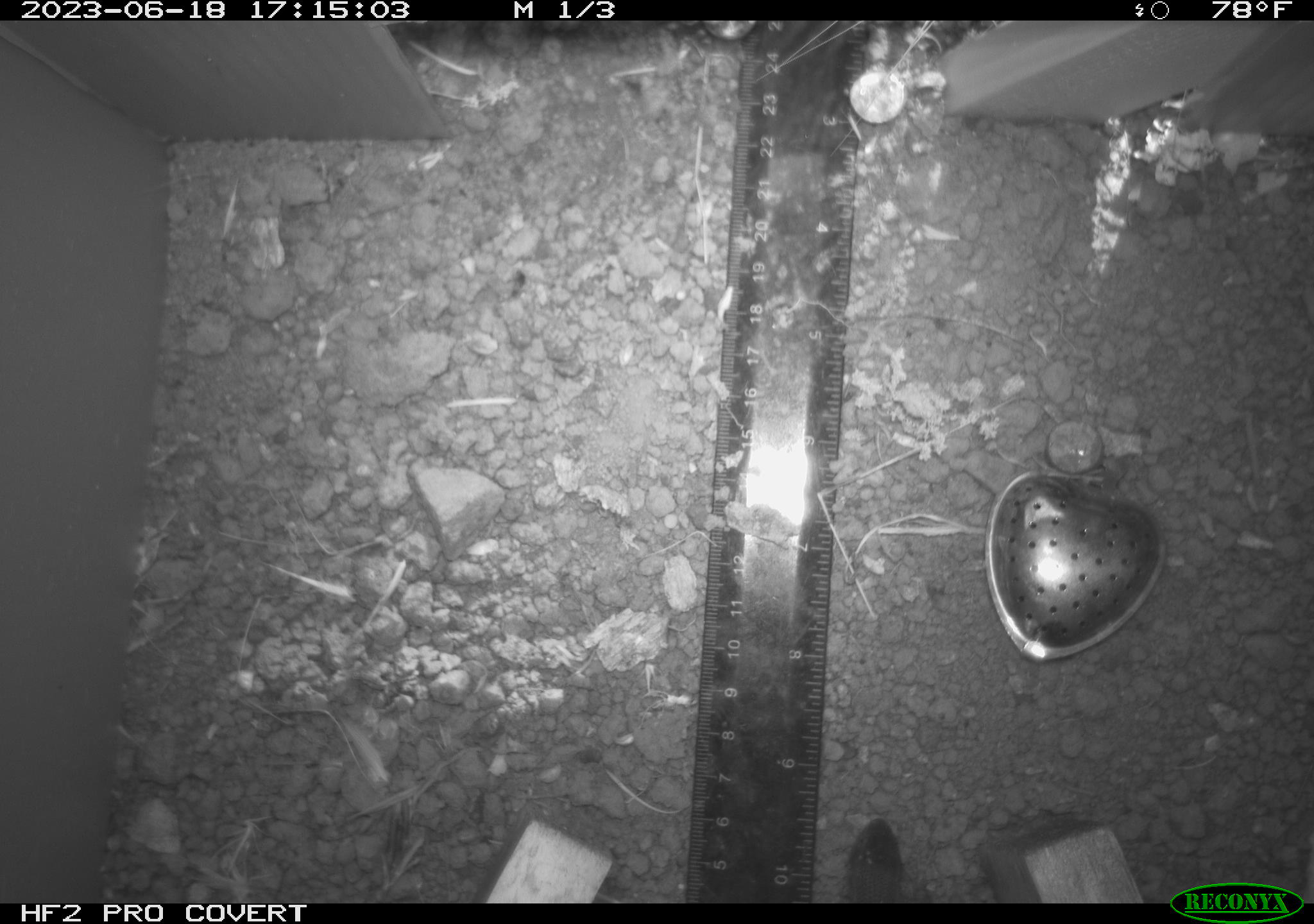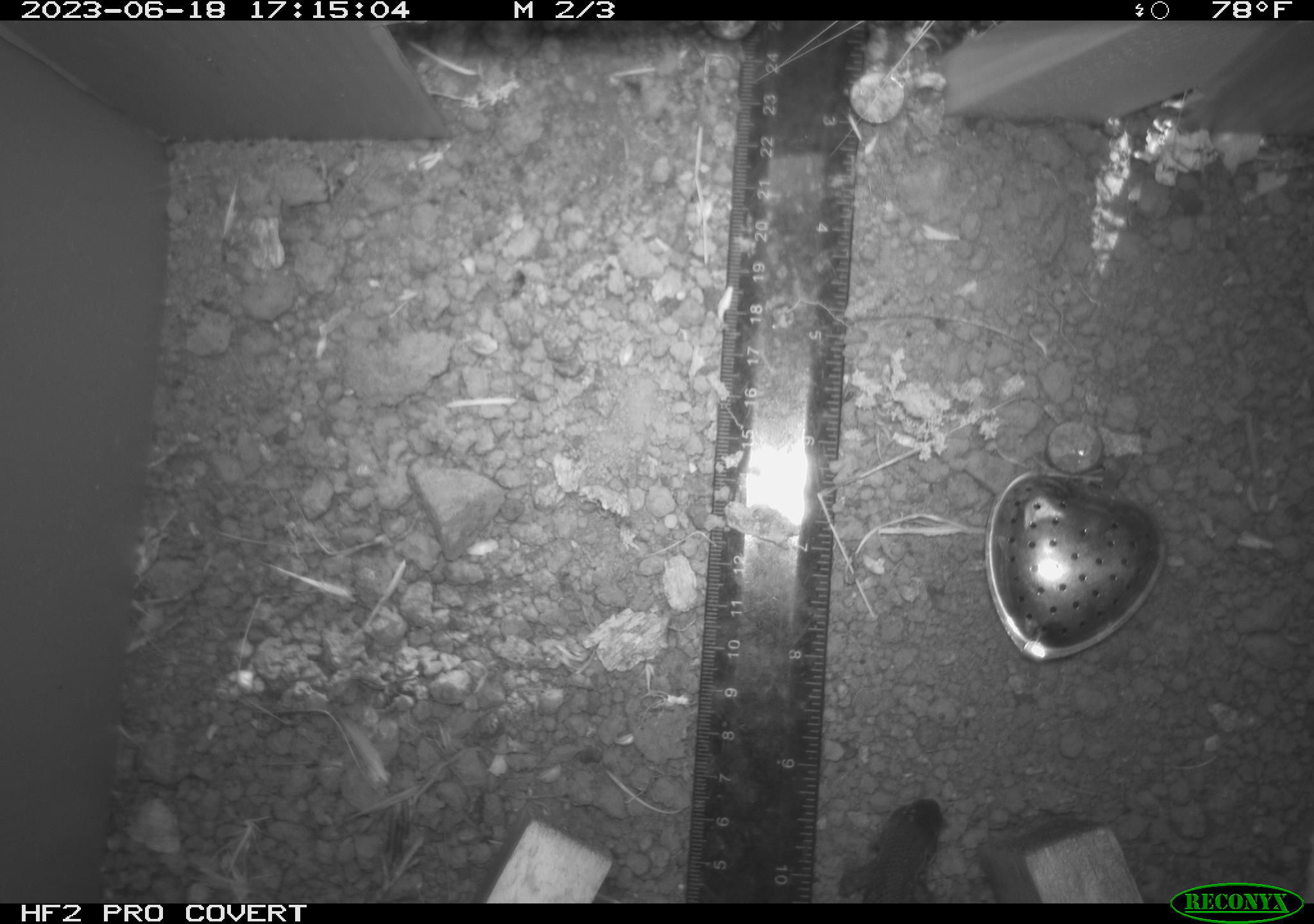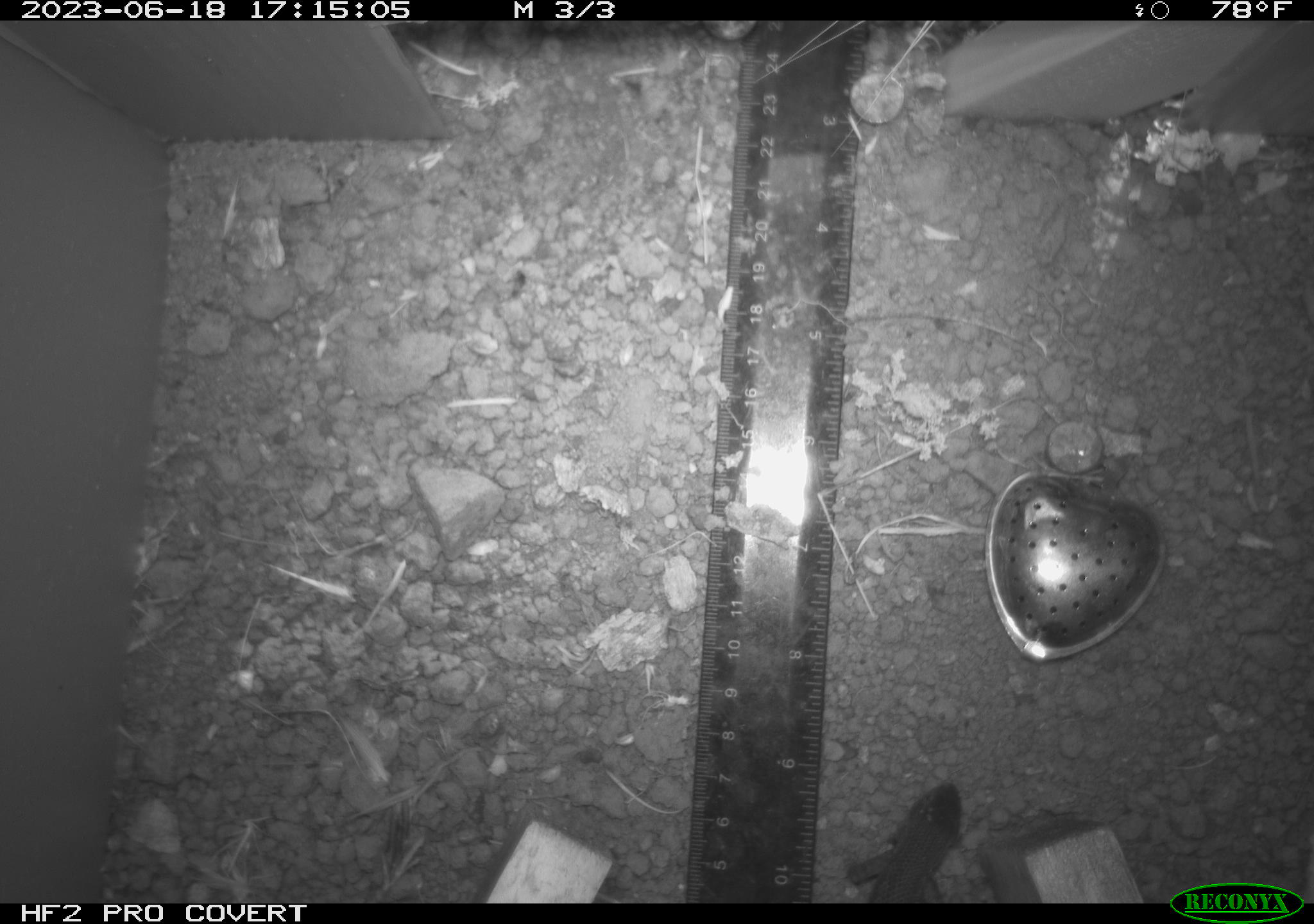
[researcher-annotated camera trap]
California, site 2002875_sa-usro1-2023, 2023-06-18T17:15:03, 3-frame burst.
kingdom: Animalia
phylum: Chordata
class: Reptilia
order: Squamata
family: Phrynosomatidae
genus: Sceloporus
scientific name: Sceloporus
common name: spiny lizards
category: sceloporus species